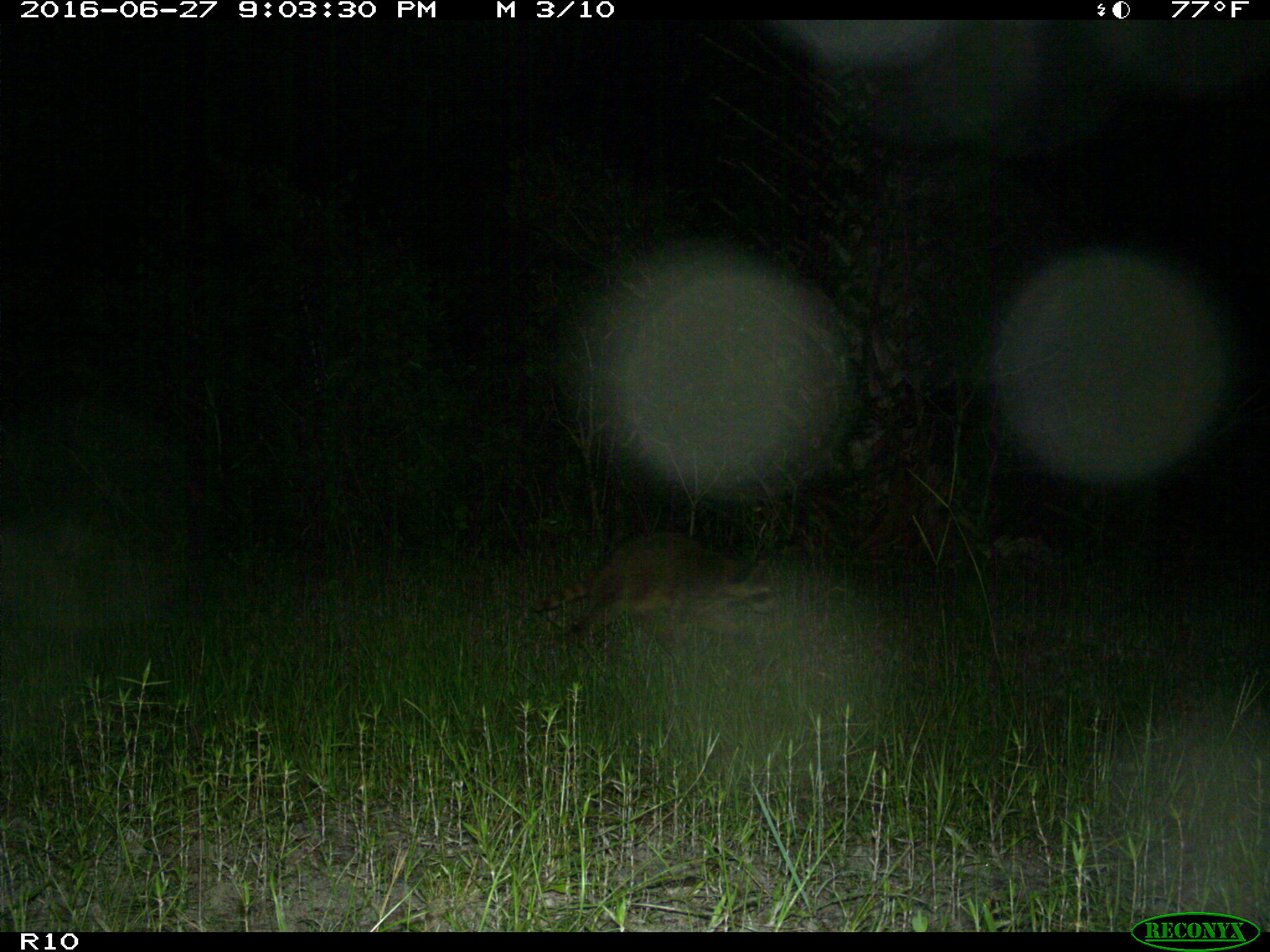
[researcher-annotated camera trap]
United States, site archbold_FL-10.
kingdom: Animalia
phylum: Chordata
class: Mammalia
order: Carnivora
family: Procyonidae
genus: Procyon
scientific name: Procyon lotor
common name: common raccoon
Procyon lotor (common raccoon).